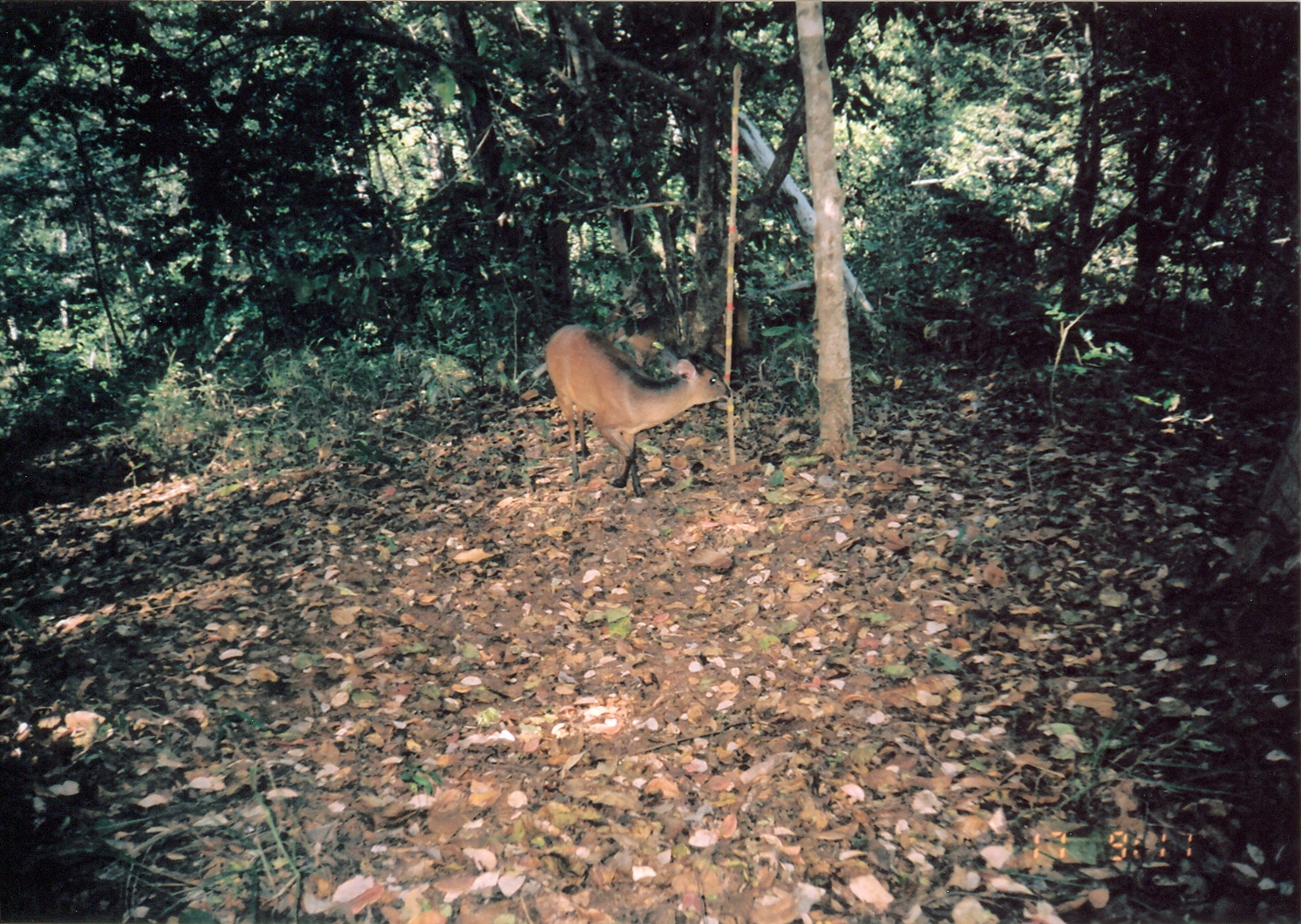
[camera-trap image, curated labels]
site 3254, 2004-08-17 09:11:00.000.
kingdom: Animalia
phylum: Chordata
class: Mammalia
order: Artiodactyla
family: Bovidae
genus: Cephalophus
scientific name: Cephalophus harveyi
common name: harvey's duiker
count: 1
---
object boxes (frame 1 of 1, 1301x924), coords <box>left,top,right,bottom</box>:
cephalophus harveyi: <box>543,322,732,495</box>